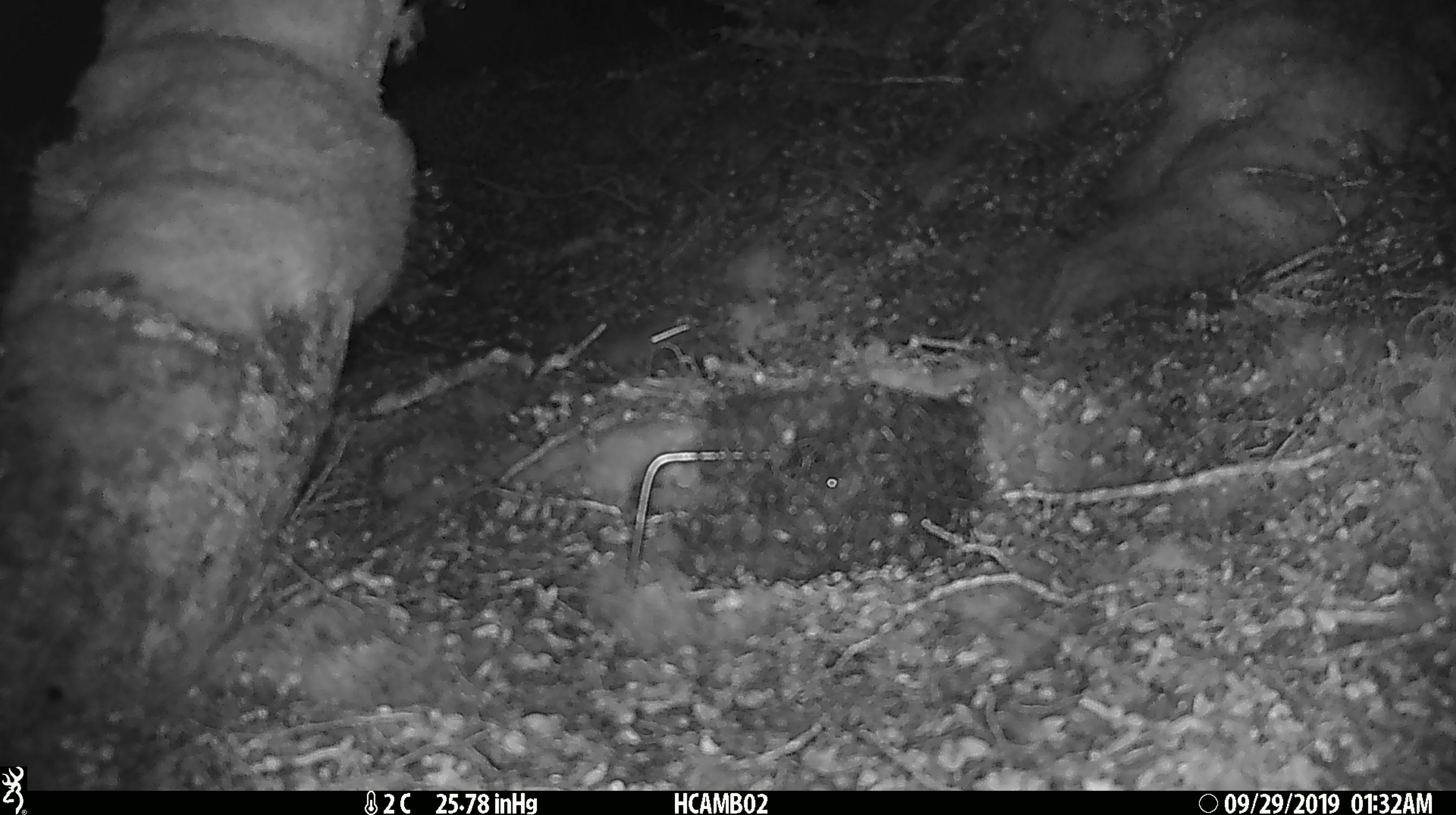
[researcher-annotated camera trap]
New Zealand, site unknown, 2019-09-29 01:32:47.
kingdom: Animalia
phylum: Chordata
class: Mammalia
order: Rodentia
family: Muridae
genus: Mus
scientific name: Mus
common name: mouse